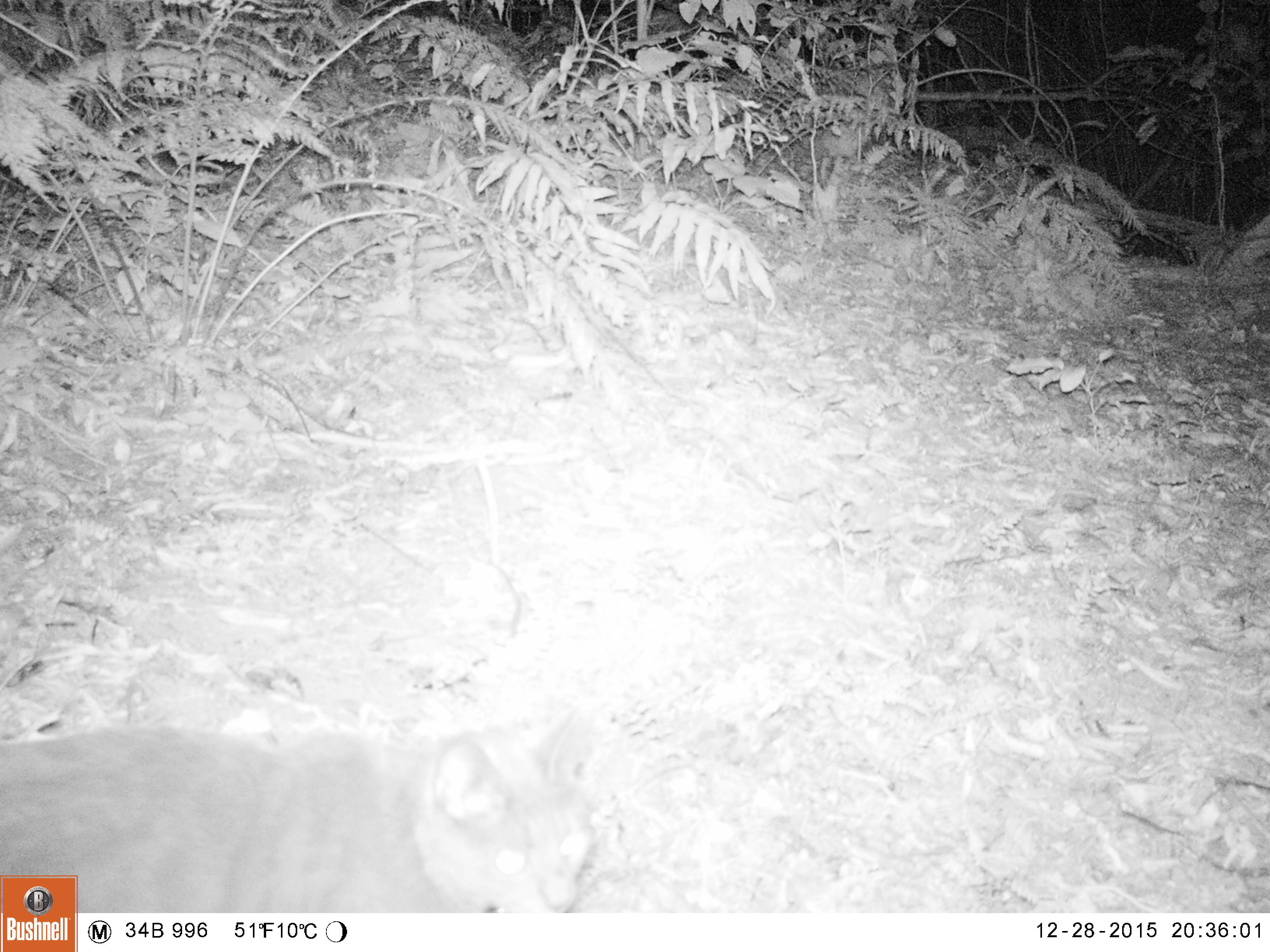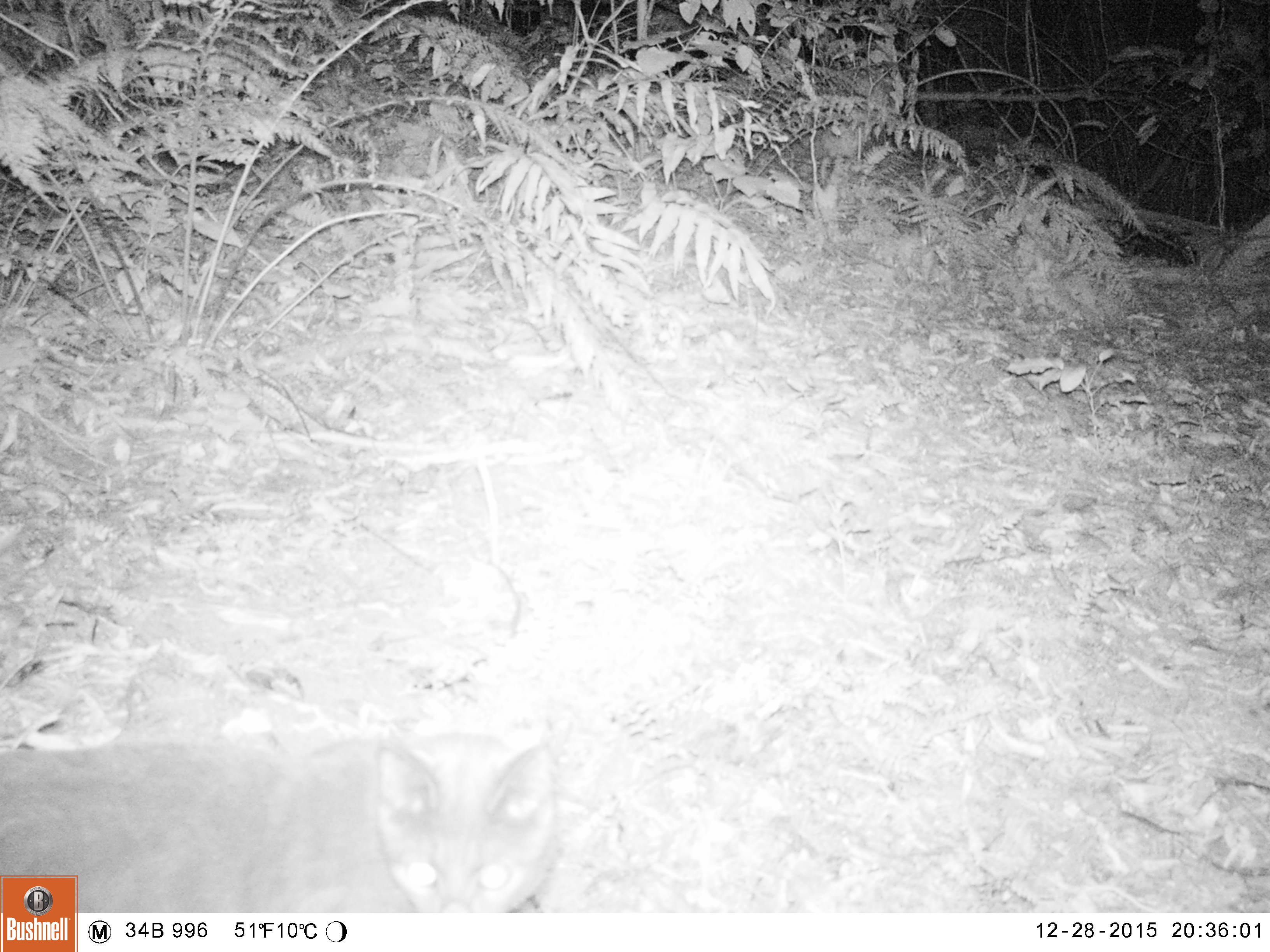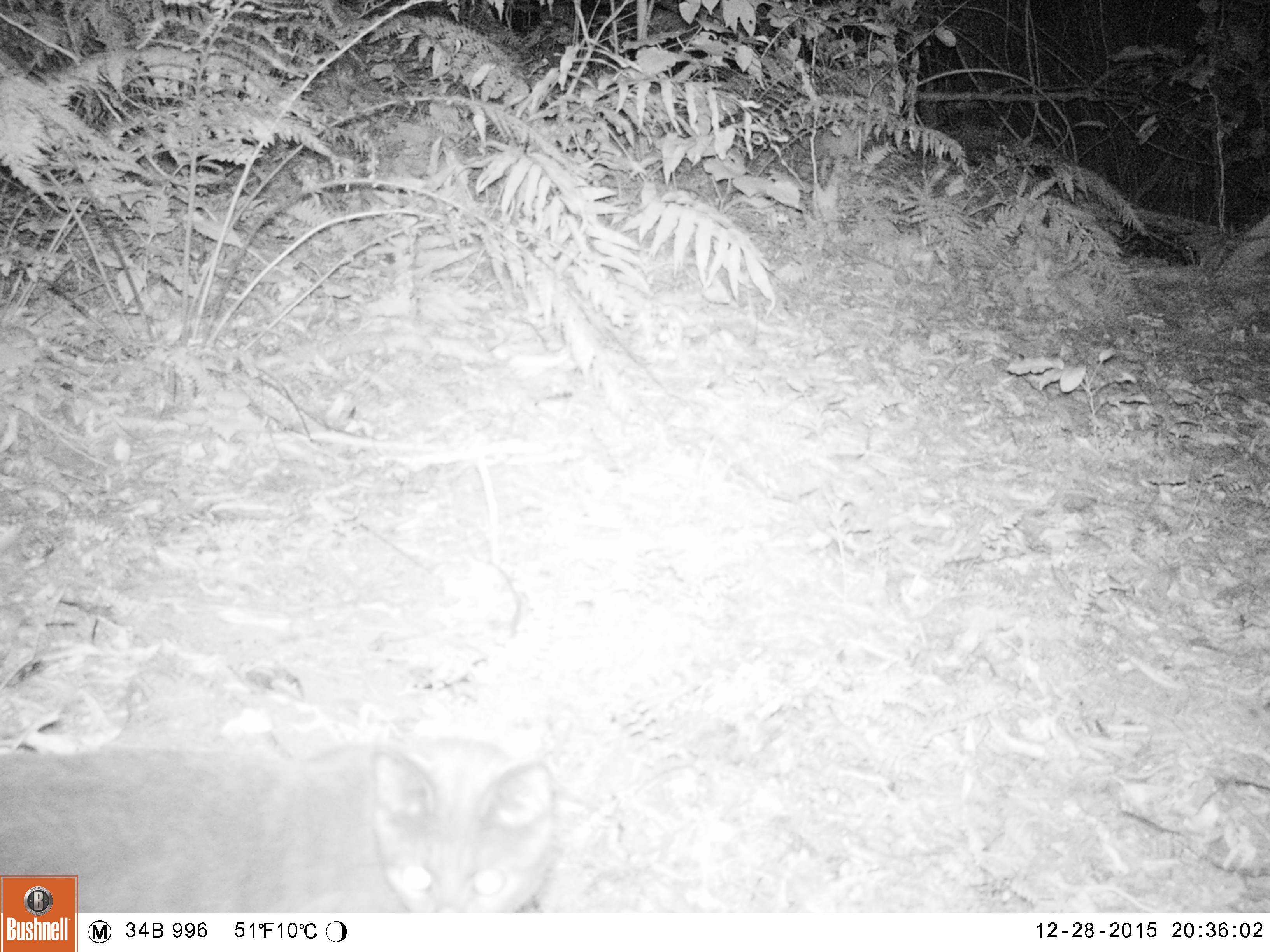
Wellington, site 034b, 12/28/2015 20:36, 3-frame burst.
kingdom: Animalia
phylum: Chordata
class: Mammalia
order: Carnivora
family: Felidae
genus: Felis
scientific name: Felis catus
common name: cat